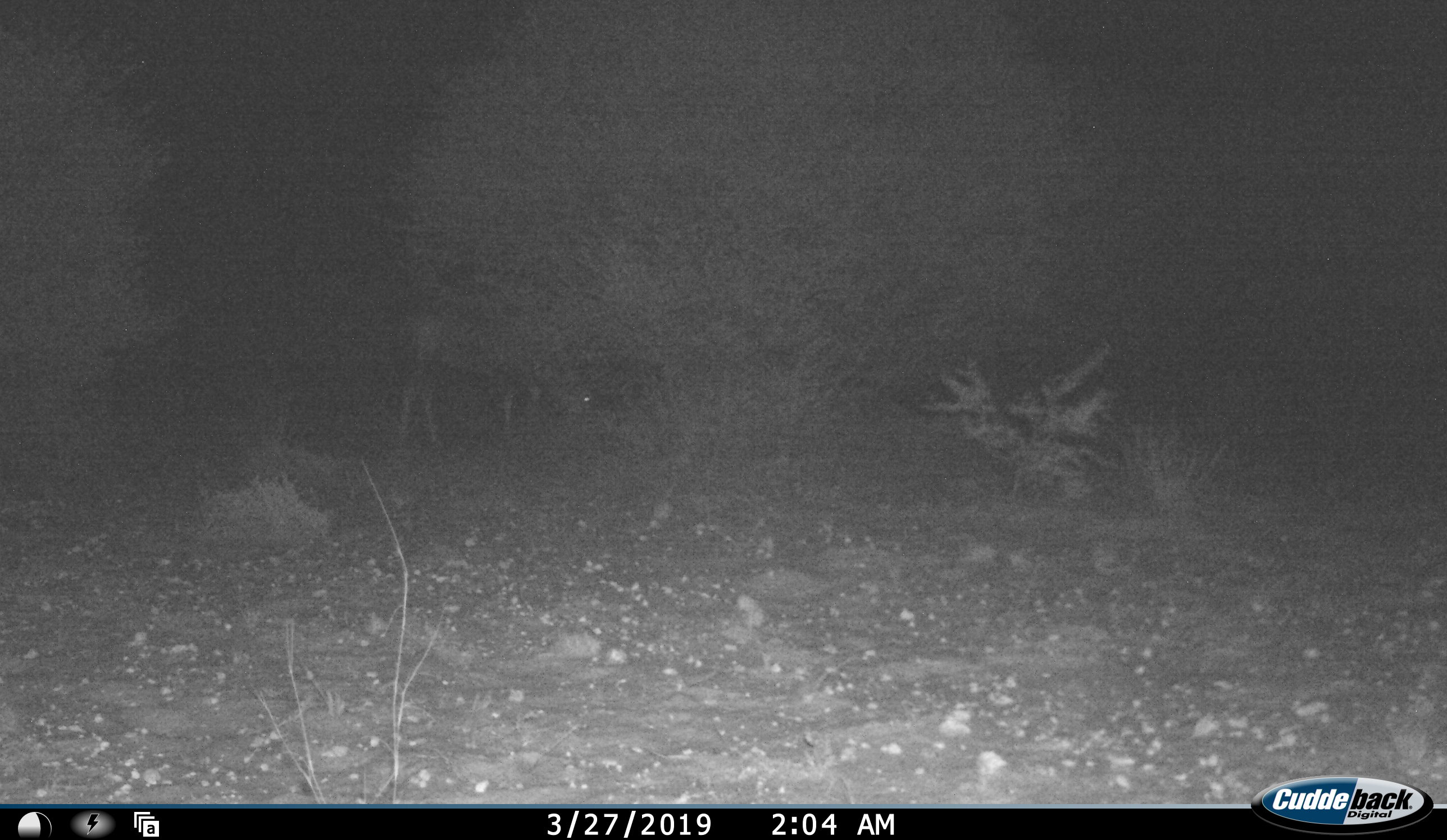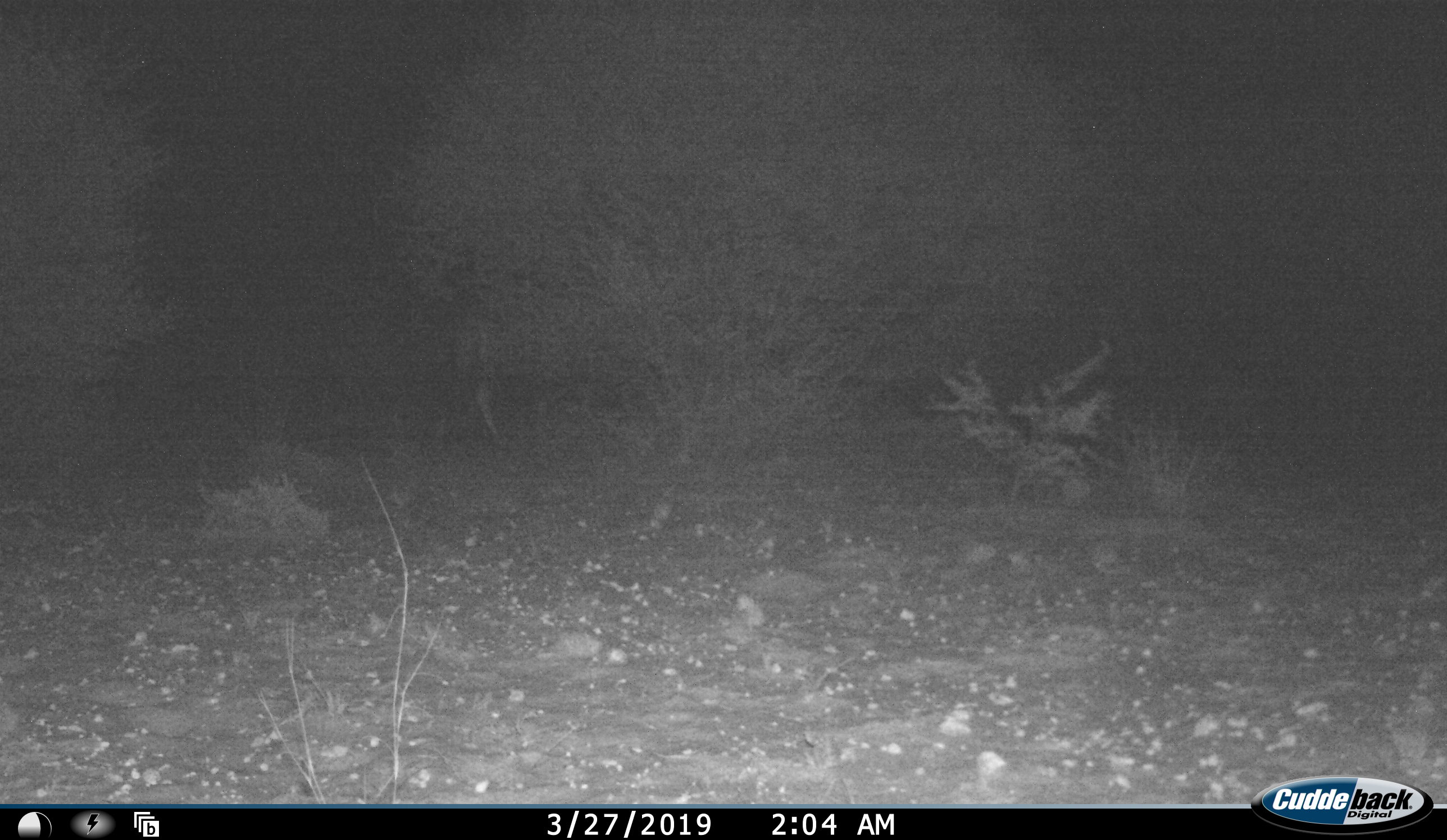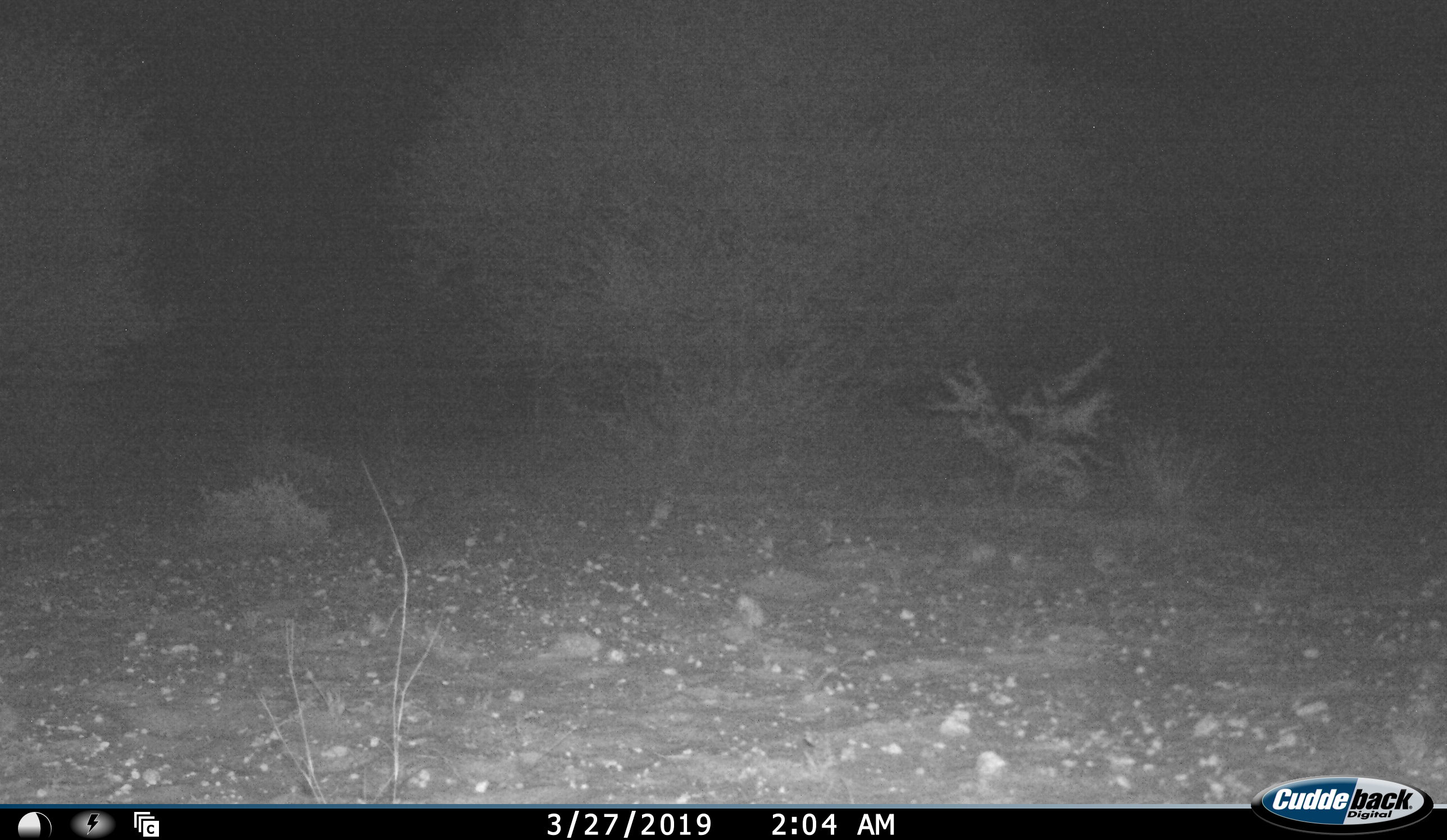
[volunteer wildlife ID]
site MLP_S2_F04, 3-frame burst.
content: unidentified animal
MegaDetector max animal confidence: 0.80